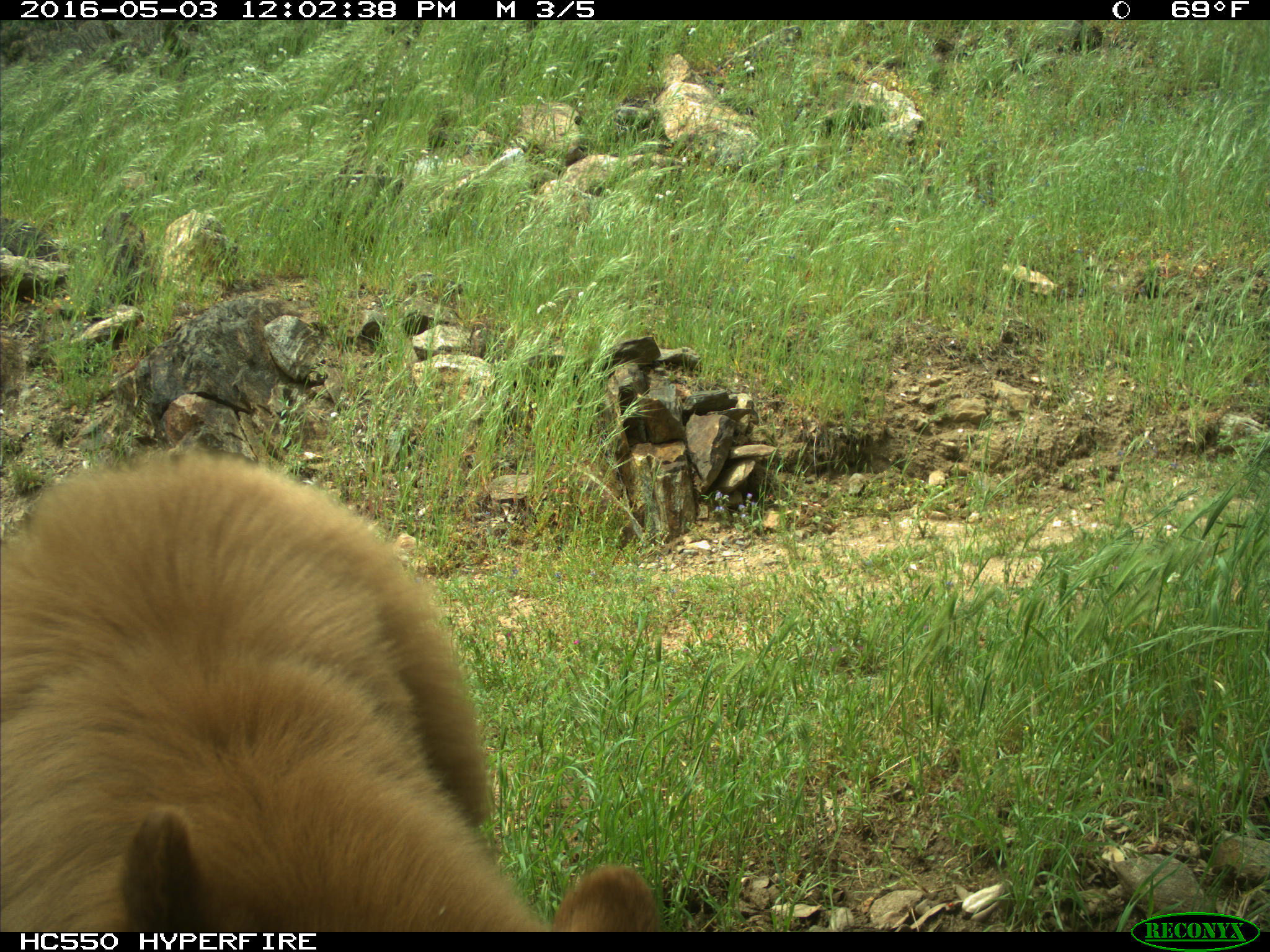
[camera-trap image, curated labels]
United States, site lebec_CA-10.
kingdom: Animalia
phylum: Chordata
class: Mammalia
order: Carnivora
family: Ursidae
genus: Ursus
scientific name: Ursus americanus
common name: american black bear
Ursus americanus (american black bear).